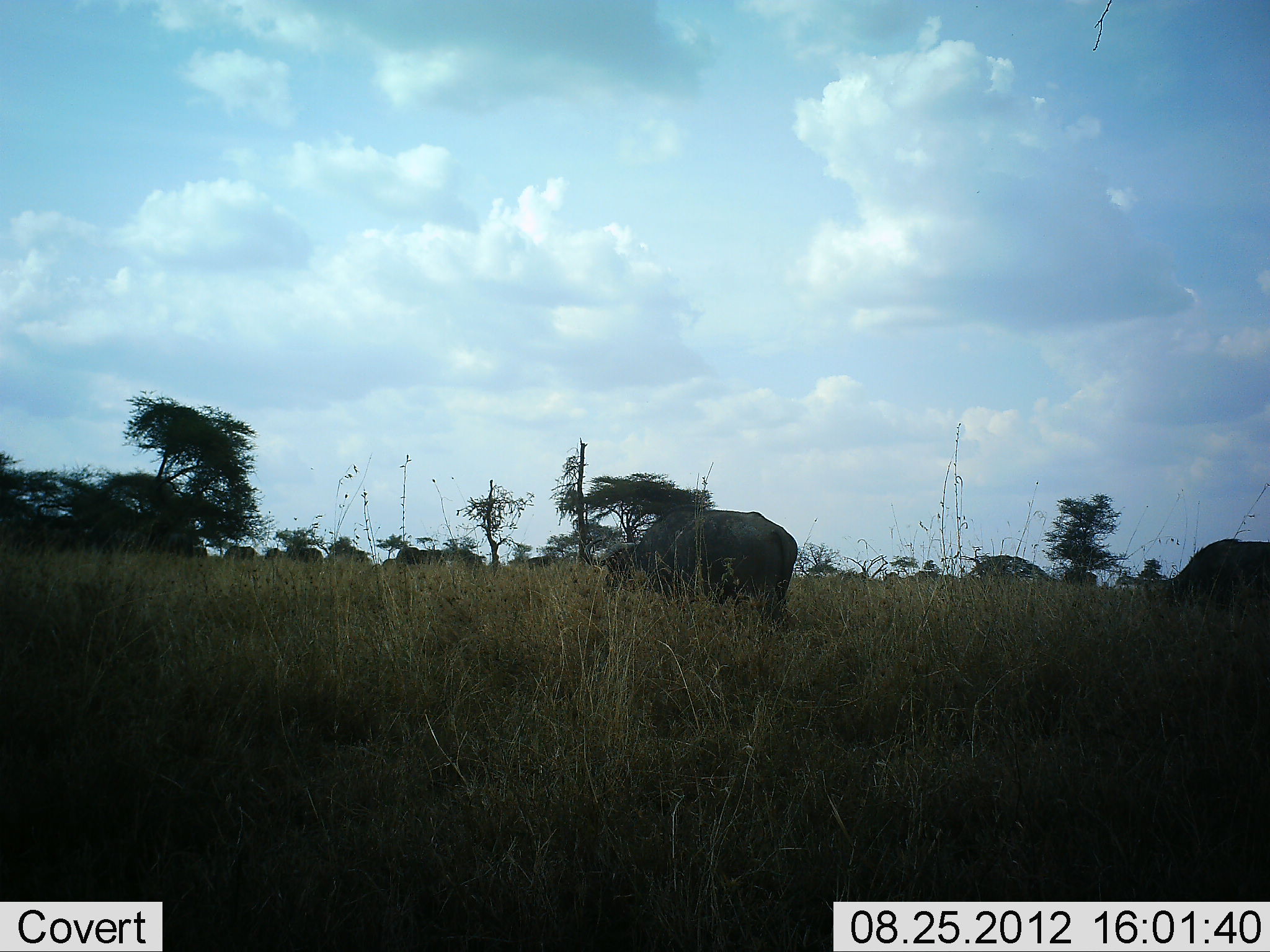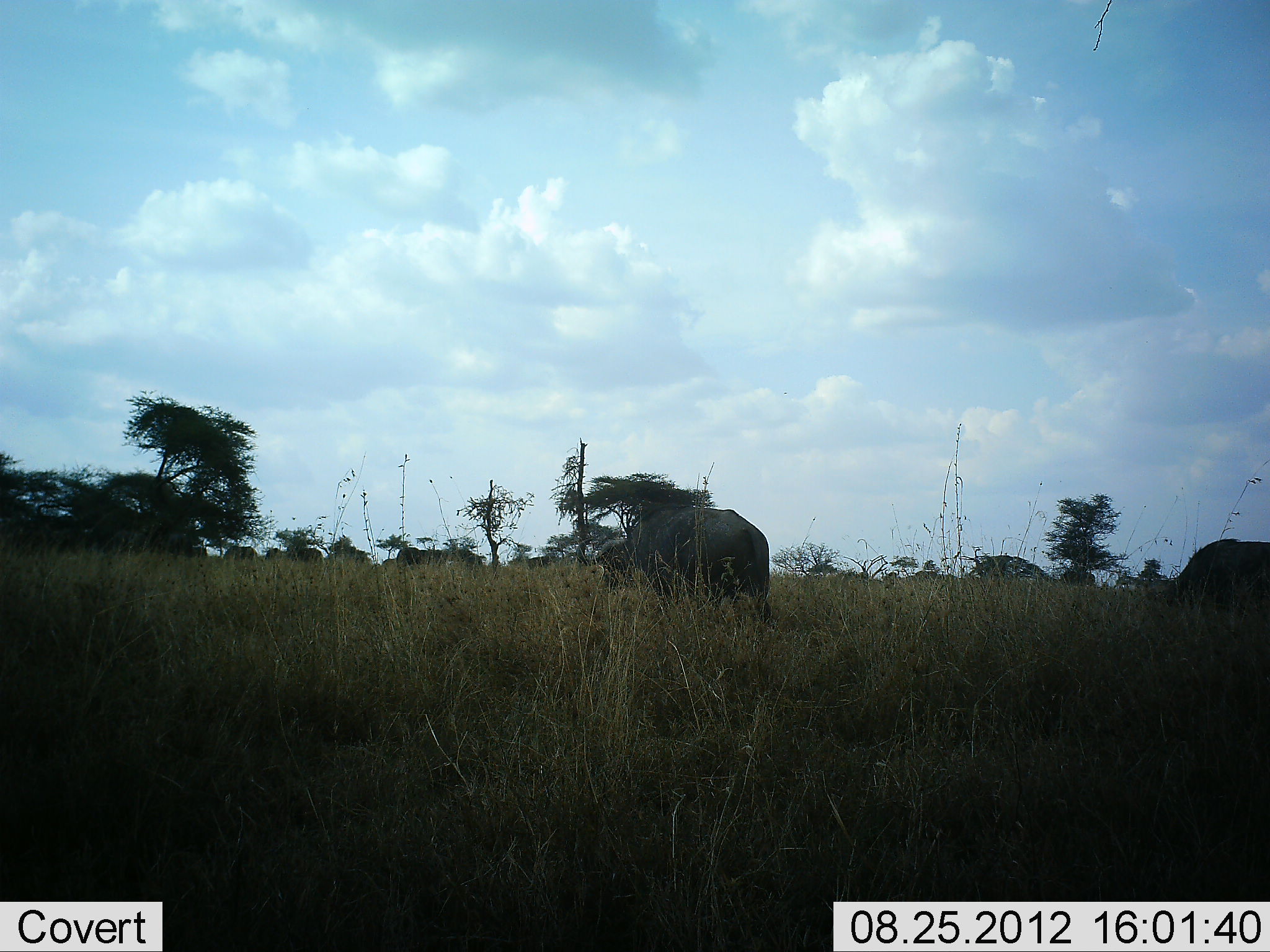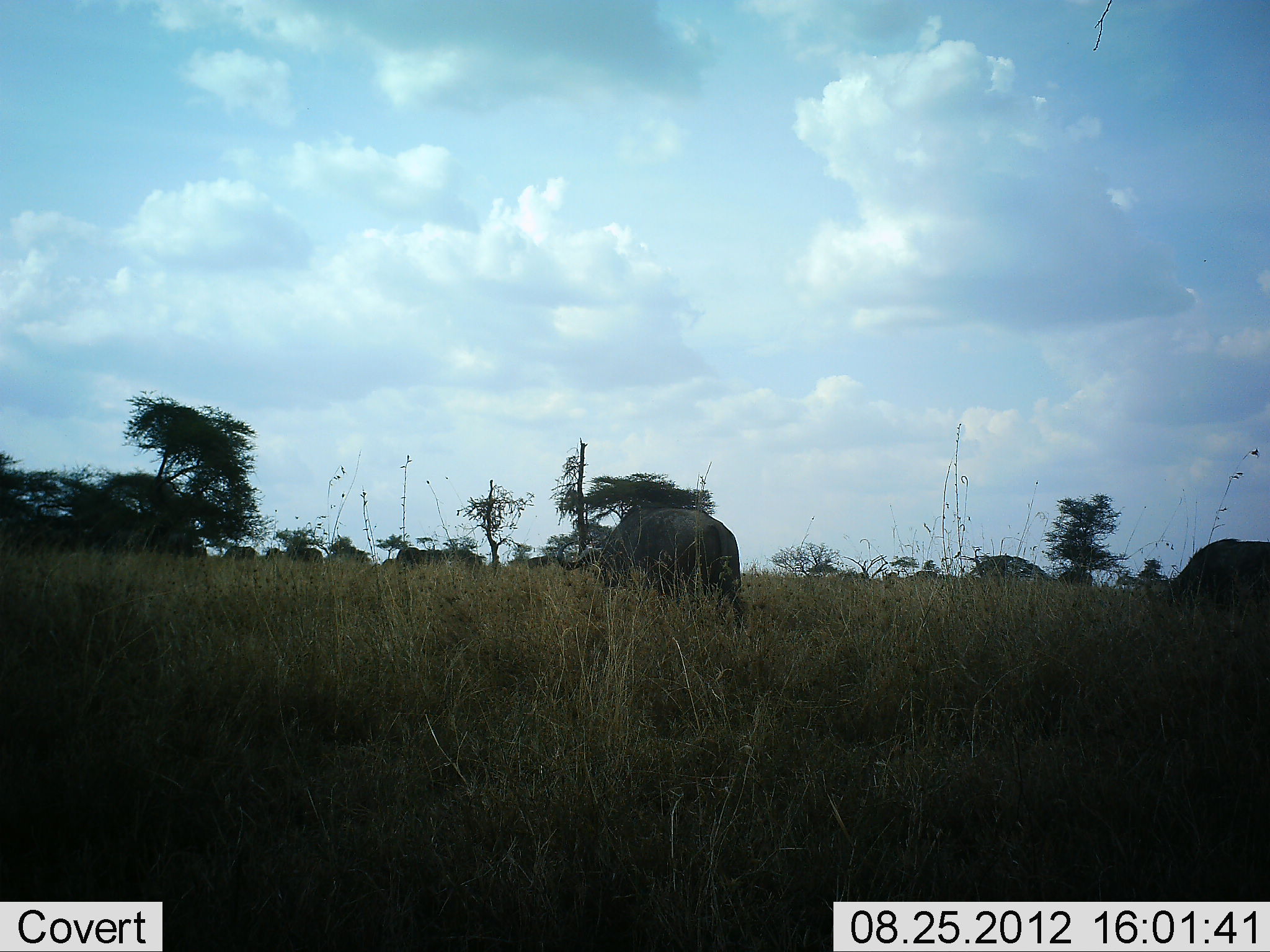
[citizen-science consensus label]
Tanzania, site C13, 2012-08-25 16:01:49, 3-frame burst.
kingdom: Animalia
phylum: Chordata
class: Mammalia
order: Artiodactyla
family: Bovidae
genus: Syncerus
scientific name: Syncerus caffer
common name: cape buffalo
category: buffalo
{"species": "buffalo (cape buffalo) (Syncerus caffer)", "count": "2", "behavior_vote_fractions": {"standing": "30%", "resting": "0%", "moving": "70%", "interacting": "0%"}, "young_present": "0%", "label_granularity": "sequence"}